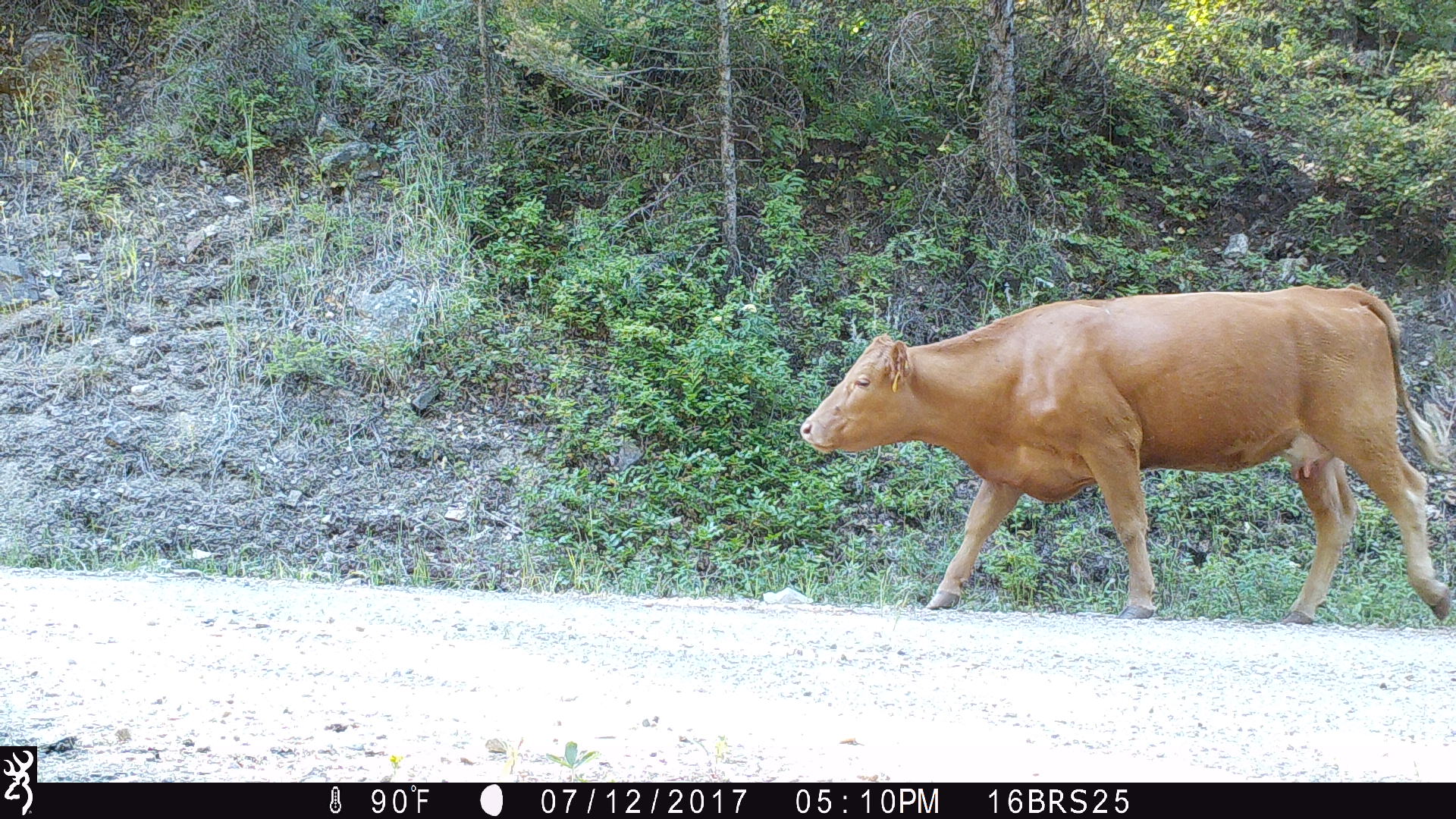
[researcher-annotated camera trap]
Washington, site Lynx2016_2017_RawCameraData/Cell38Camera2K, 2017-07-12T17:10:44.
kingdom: Animalia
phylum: Chordata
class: Mammalia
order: Artiodactyla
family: Bovidae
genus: Bos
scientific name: Bos taurus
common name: domestic cattle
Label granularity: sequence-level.